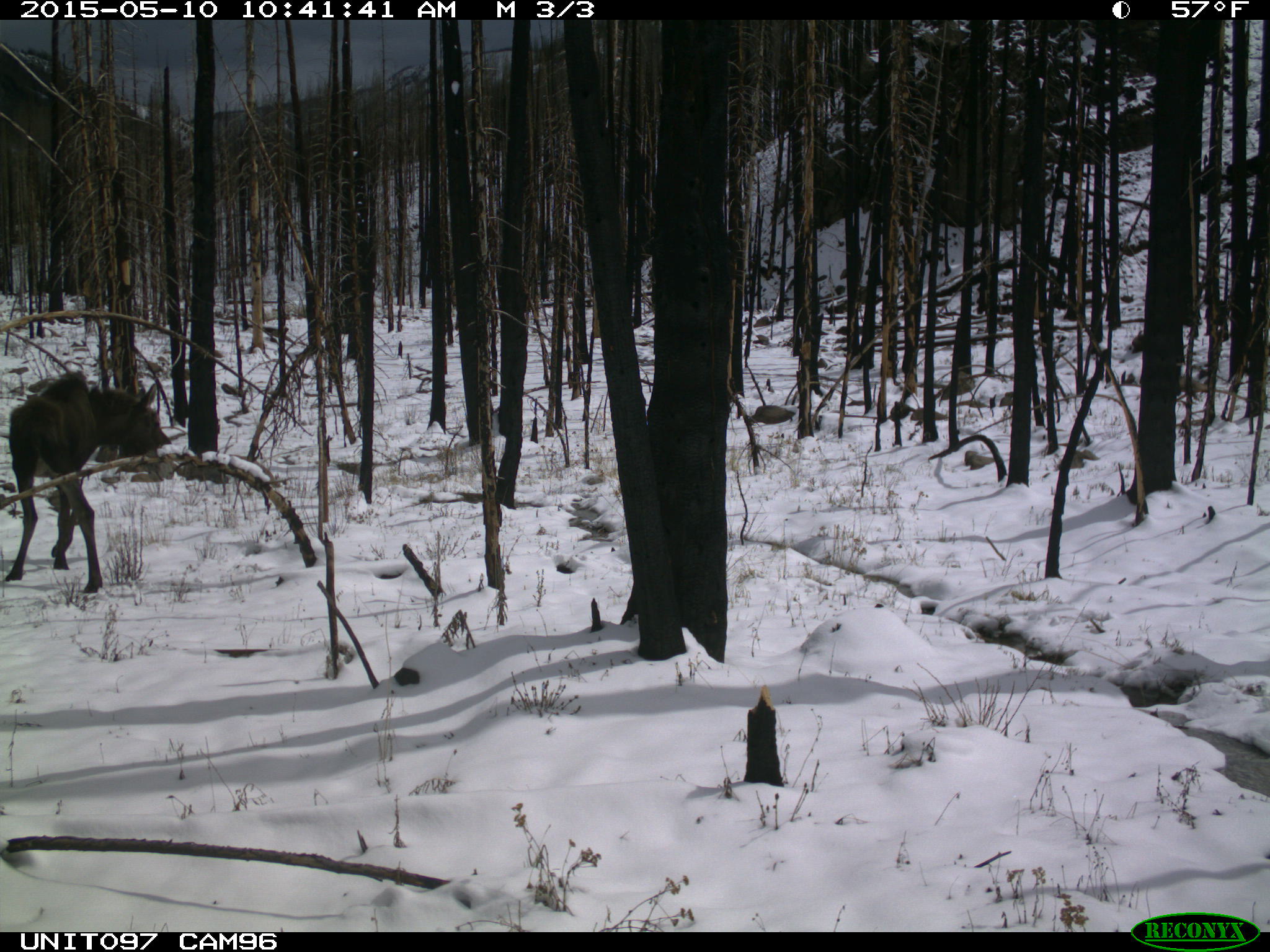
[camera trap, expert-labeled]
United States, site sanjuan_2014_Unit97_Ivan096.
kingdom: Animalia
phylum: Chordata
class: Mammalia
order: Artiodactyla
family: Cervidae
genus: Alces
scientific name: Alces alces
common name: moose